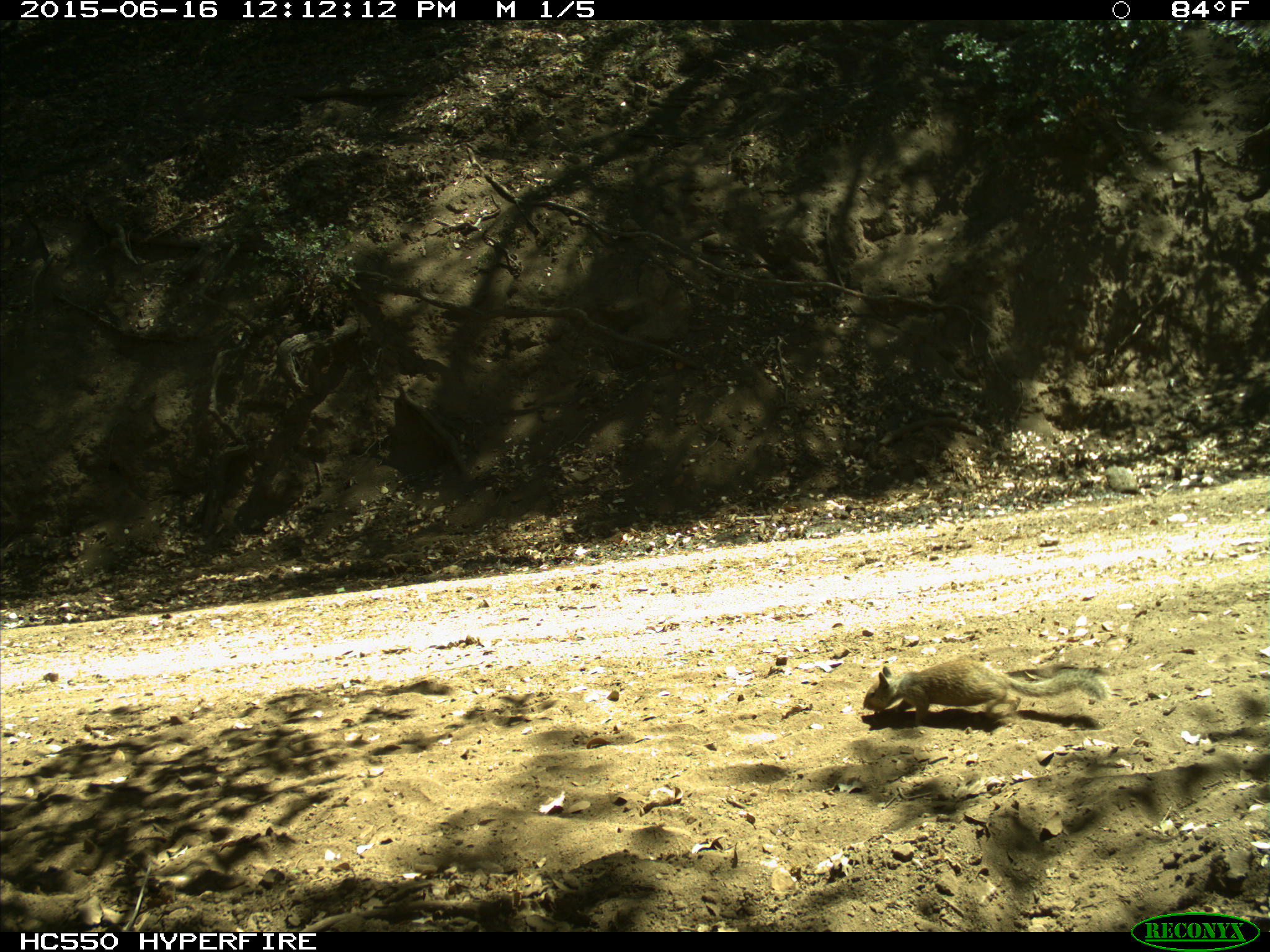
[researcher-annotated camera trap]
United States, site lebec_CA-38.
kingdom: Animalia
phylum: Chordata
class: Mammalia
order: Rodentia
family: Sciuridae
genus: Otospermophilus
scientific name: Otospermophilus beecheyi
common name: california ground squirrel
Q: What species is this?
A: Otospermophilus beecheyi (california ground squirrel).